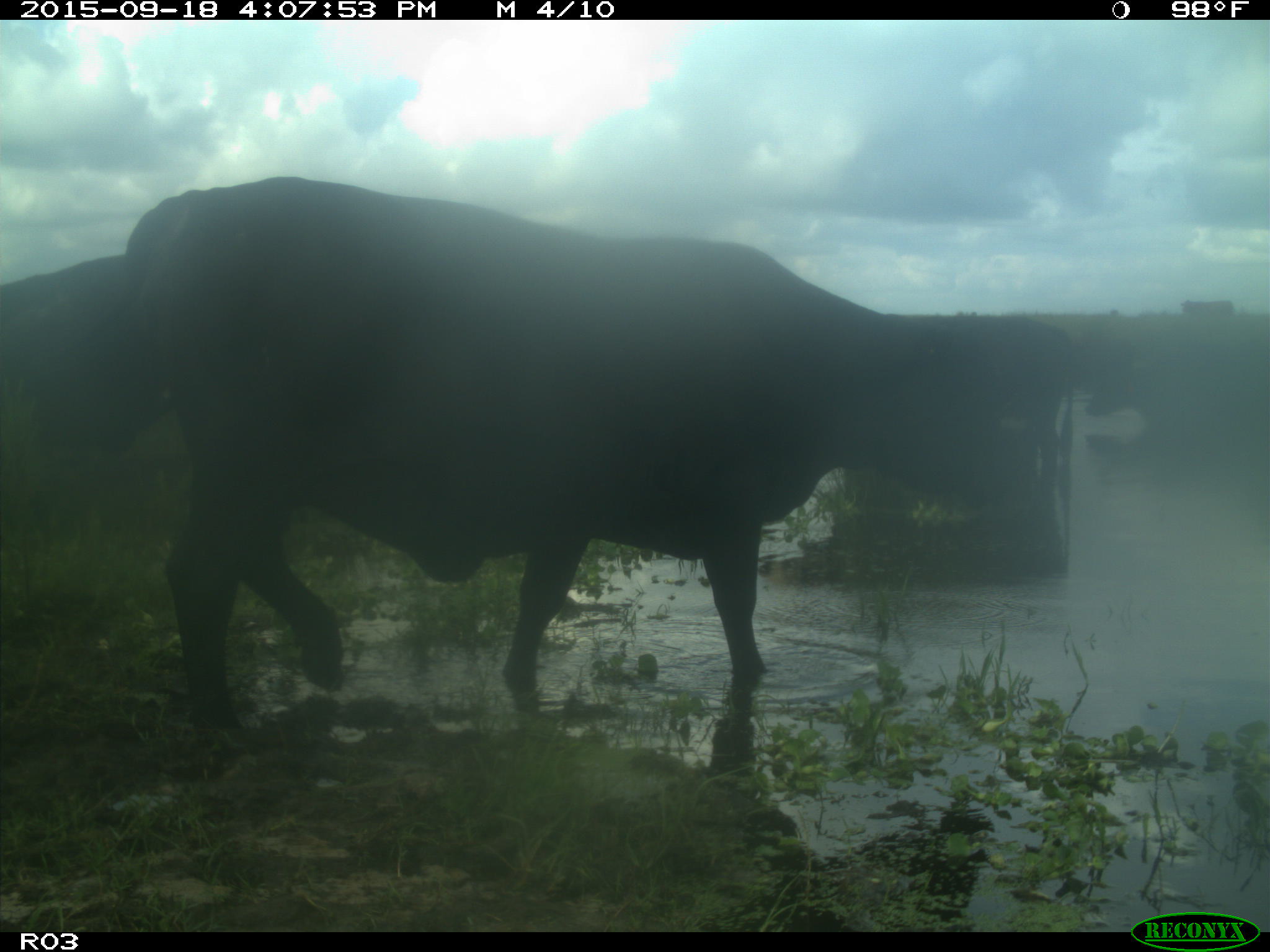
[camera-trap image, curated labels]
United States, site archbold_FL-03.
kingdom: Animalia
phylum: Chordata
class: Mammalia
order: Artiodactyla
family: Bovidae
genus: Bos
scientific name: Bos taurus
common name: domestic cow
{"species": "Bos taurus (domestic cow)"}